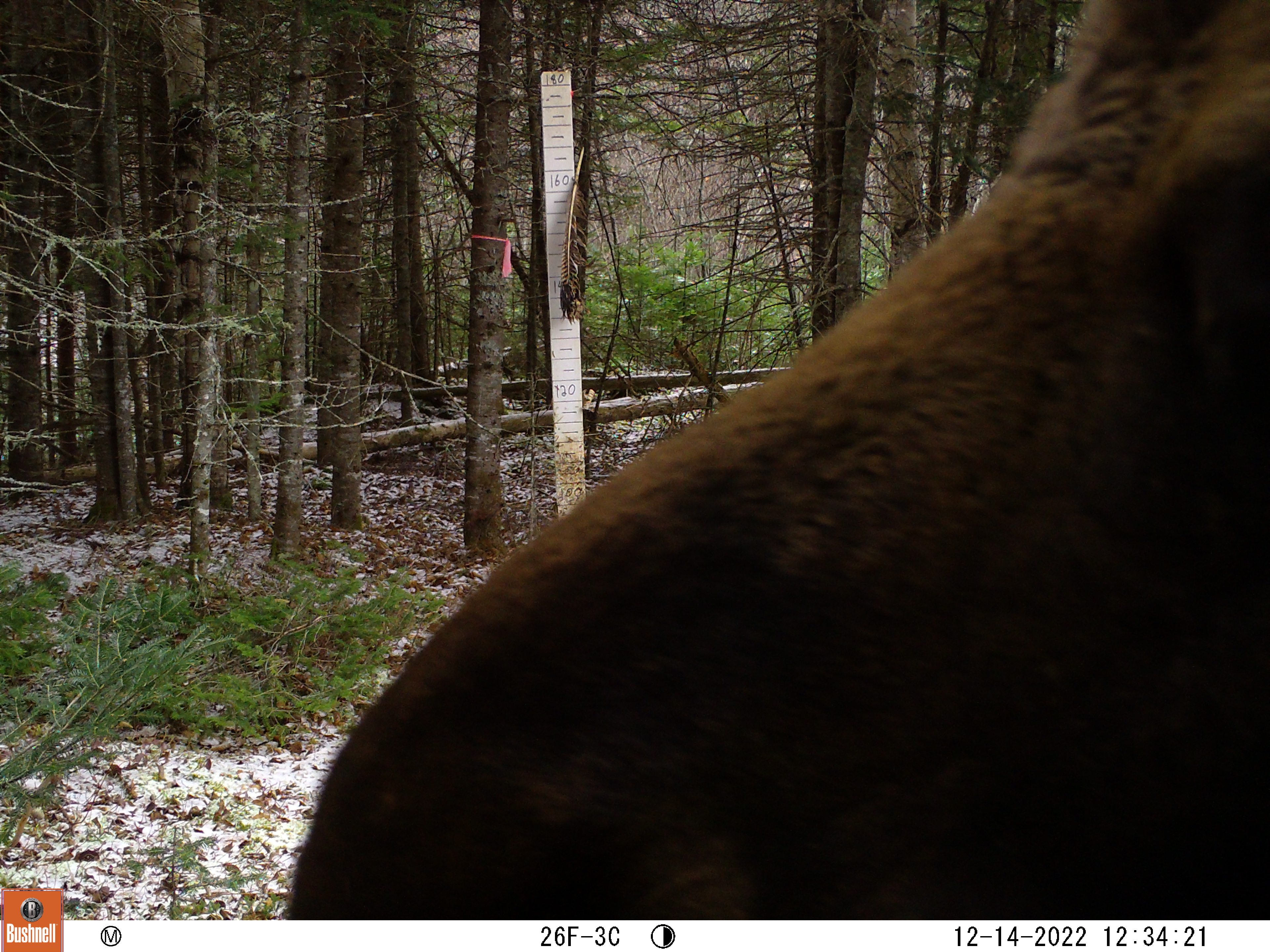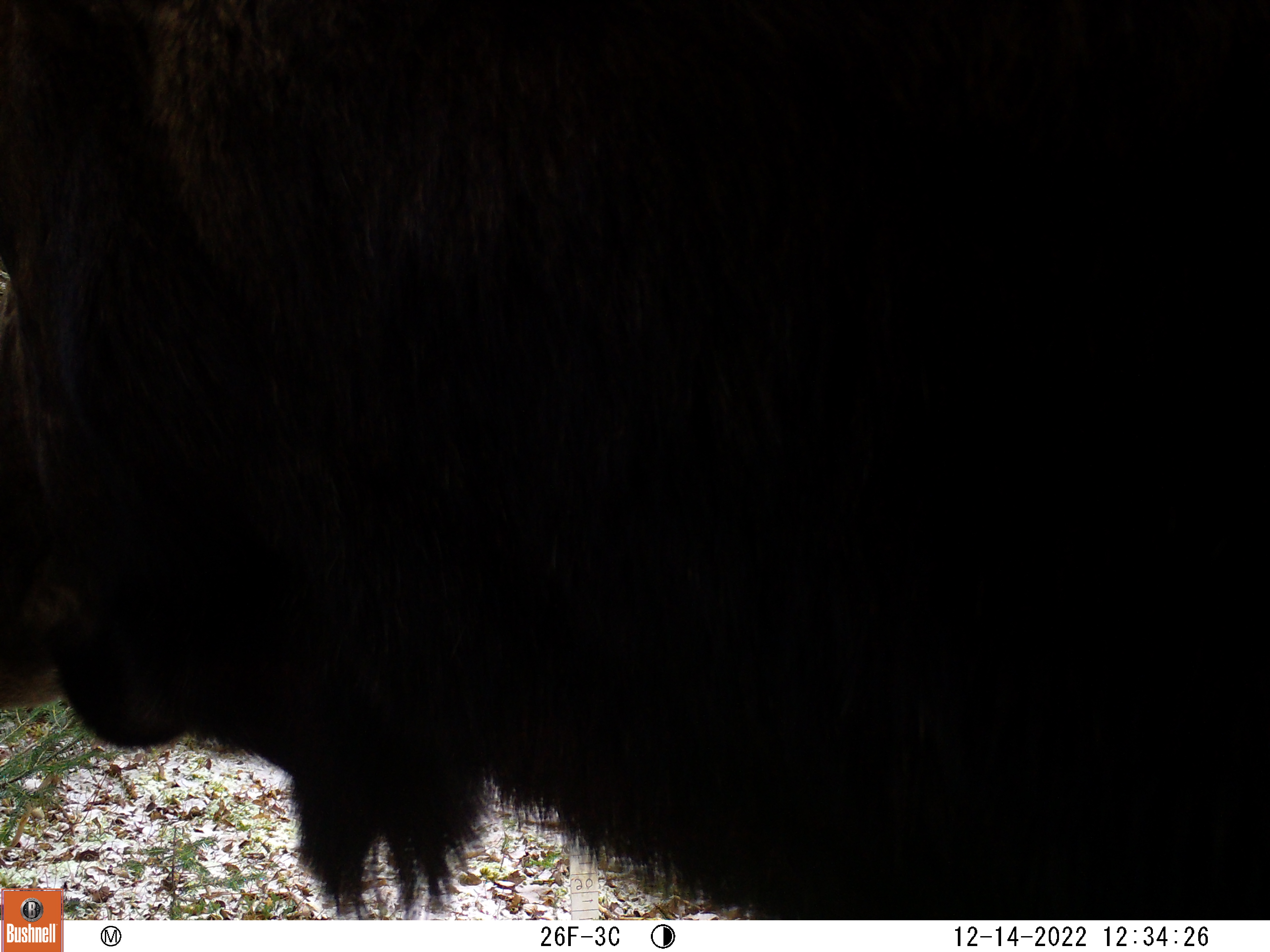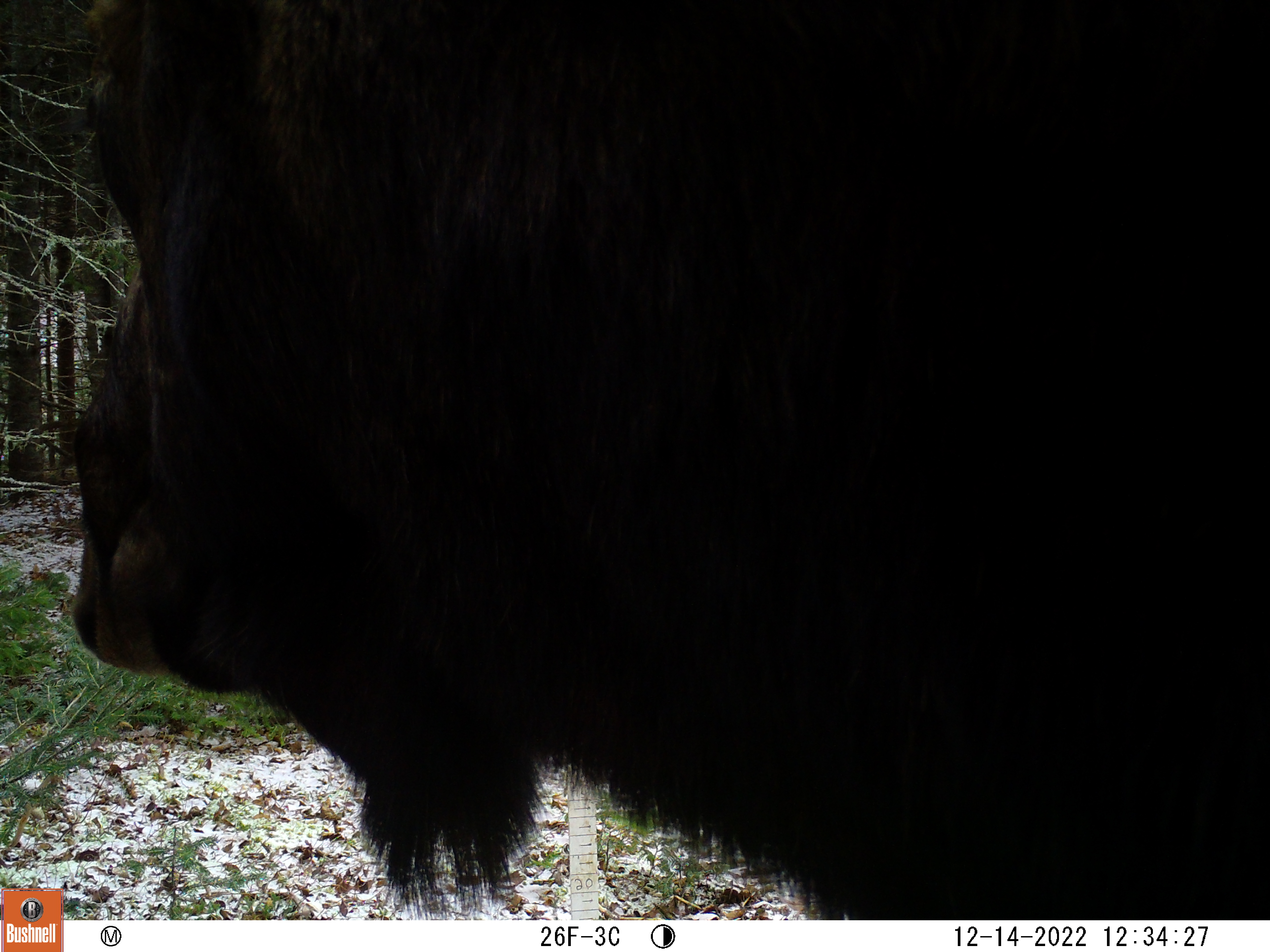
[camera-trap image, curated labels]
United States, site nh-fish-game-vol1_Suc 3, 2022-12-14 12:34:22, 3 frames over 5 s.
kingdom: Animalia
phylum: Chordata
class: Mammalia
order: Artiodactyla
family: Cervidae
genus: Alces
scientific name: Alces alces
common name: moose